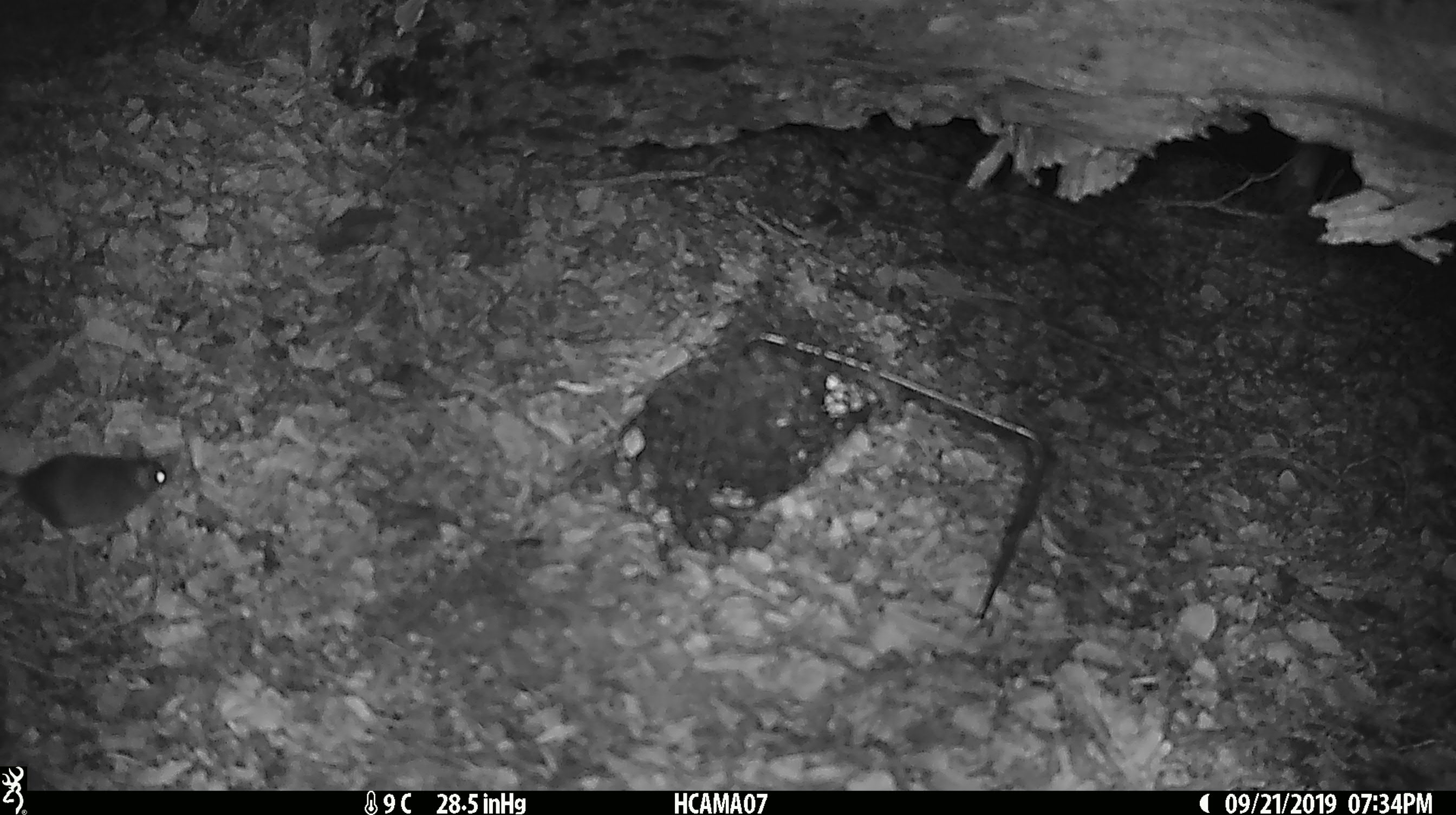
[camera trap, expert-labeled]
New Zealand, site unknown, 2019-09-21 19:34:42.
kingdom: Animalia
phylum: Chordata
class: Mammalia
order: Rodentia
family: Muridae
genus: Mus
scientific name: Mus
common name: mouse